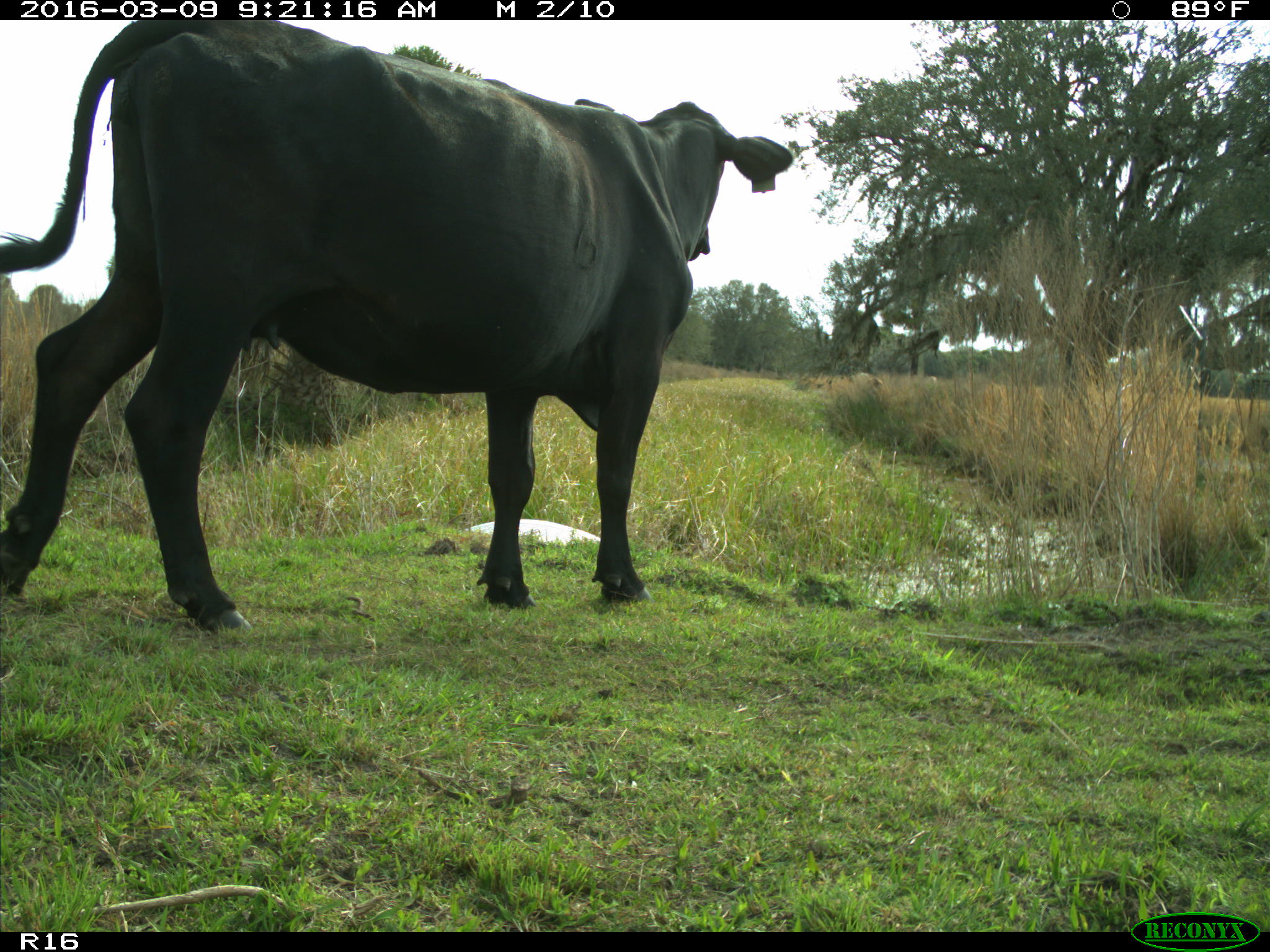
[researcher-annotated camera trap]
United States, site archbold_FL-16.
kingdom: Animalia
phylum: Chordata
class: Mammalia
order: Artiodactyla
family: Bovidae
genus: Bos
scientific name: Bos taurus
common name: domestic cow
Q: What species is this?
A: Bos taurus (domestic cow).